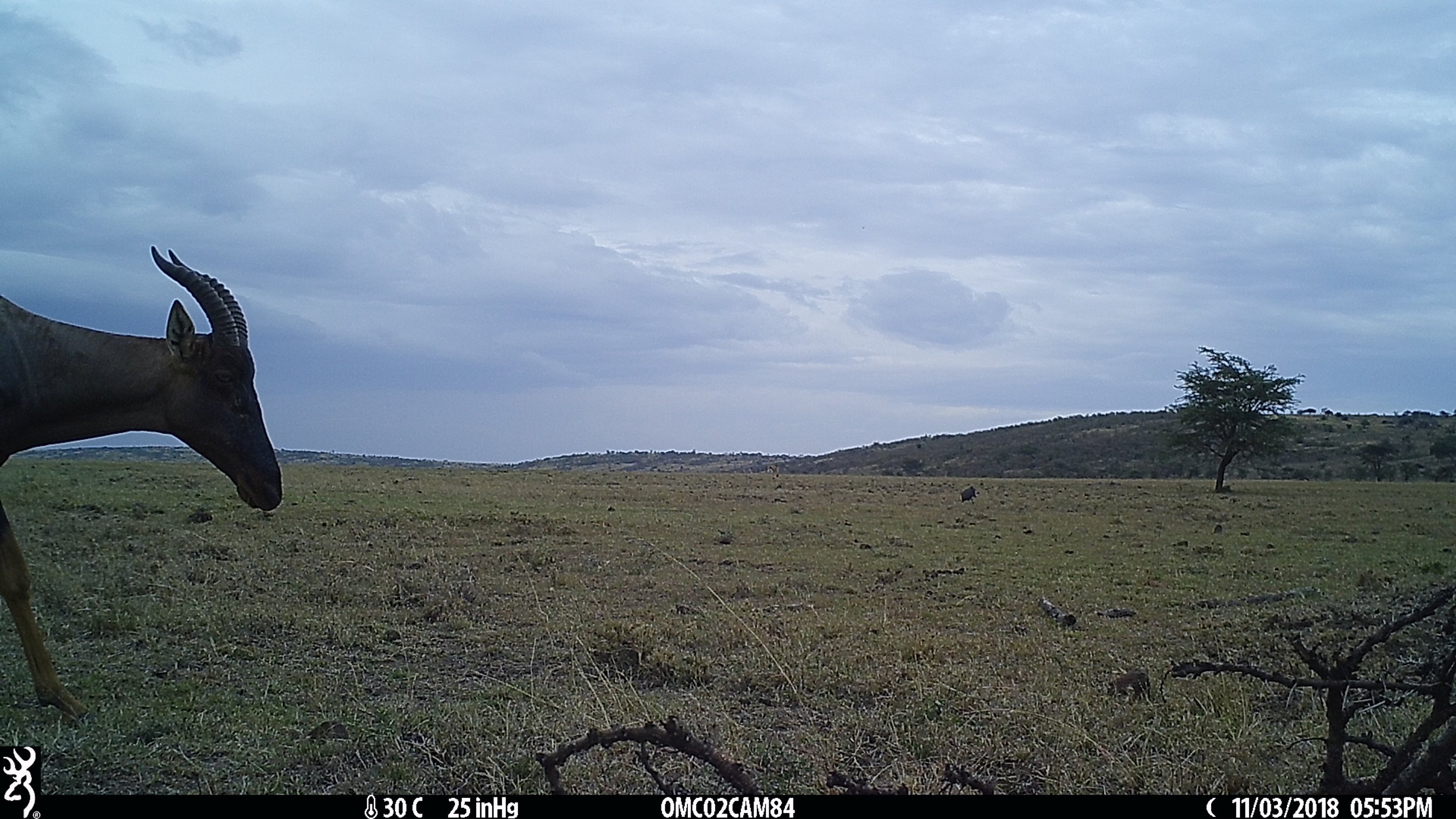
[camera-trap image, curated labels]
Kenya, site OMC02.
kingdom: Animalia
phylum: Chordata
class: Mammalia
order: Artiodactyla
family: Bovidae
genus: Damaliscus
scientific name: Damaliscus lunatus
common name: topi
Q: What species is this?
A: Topi (Damaliscus lunatus).